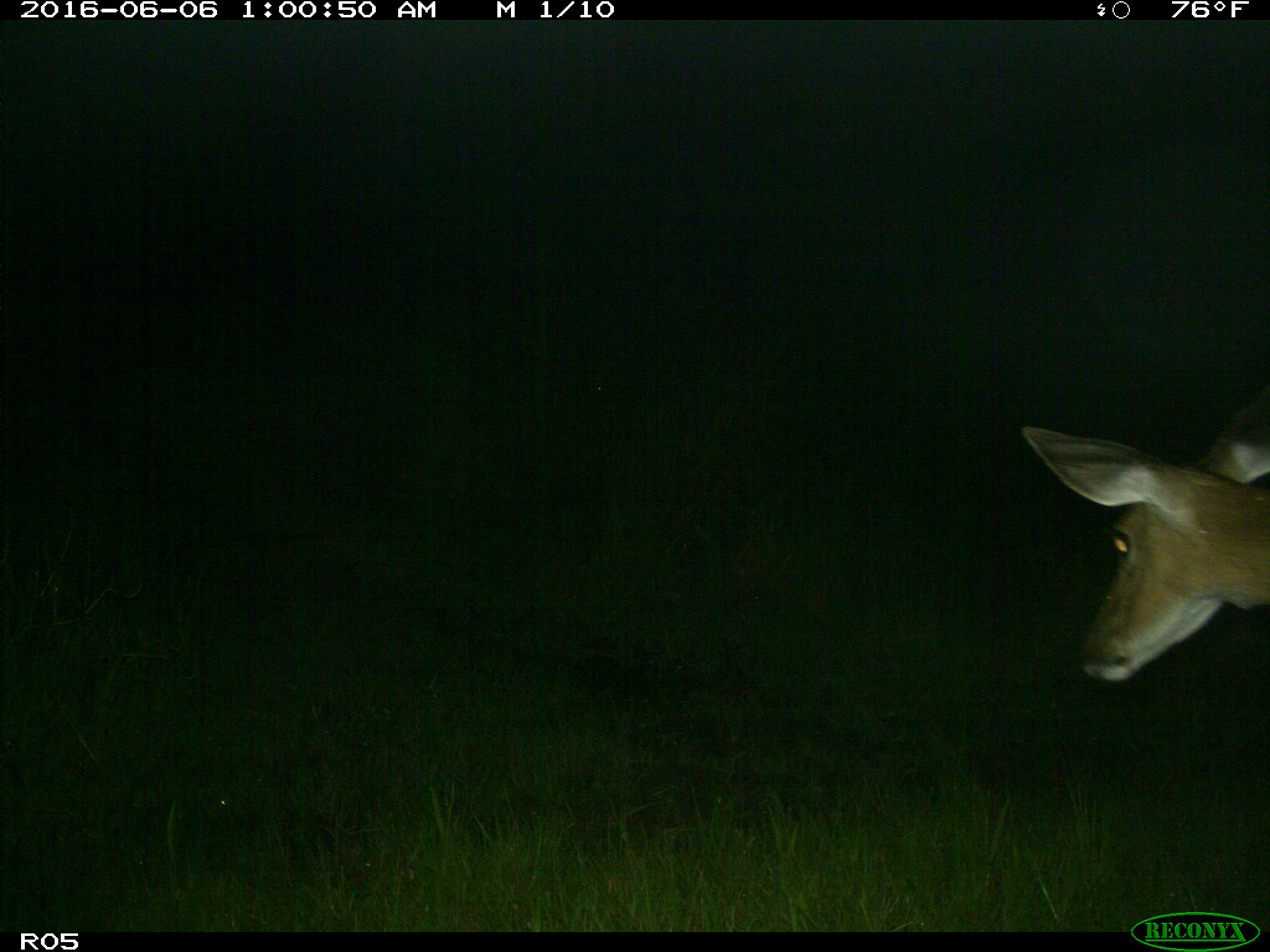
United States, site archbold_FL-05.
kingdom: Animalia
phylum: Chordata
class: Mammalia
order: Artiodactyla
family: Cervidae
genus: Odocoileus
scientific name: Odocoileus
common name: deer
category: unidentified deer